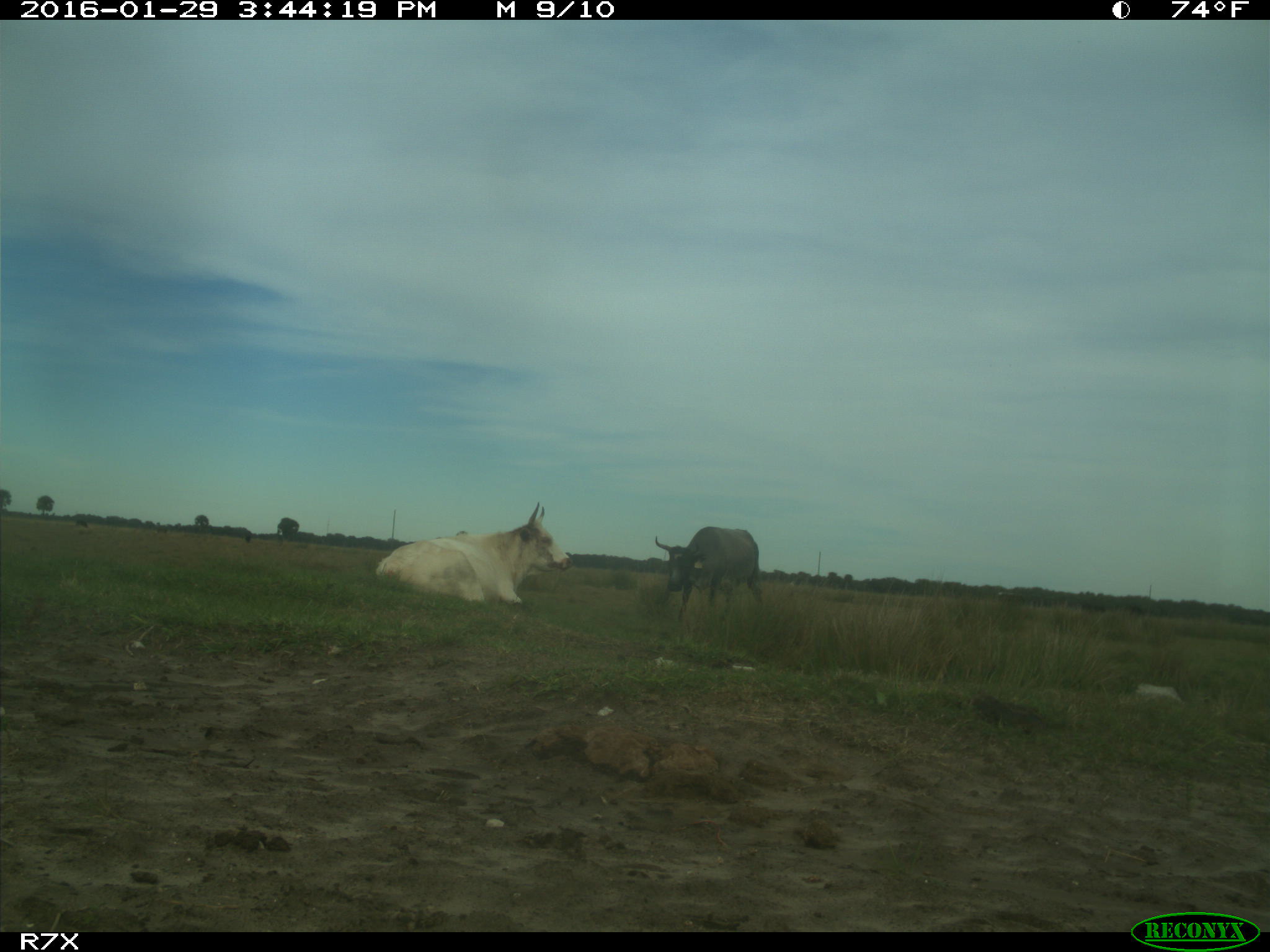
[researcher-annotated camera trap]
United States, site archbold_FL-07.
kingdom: Animalia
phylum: Chordata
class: Mammalia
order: Artiodactyla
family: Bovidae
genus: Bos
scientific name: Bos taurus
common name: domestic cow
Bos taurus (domestic cow).